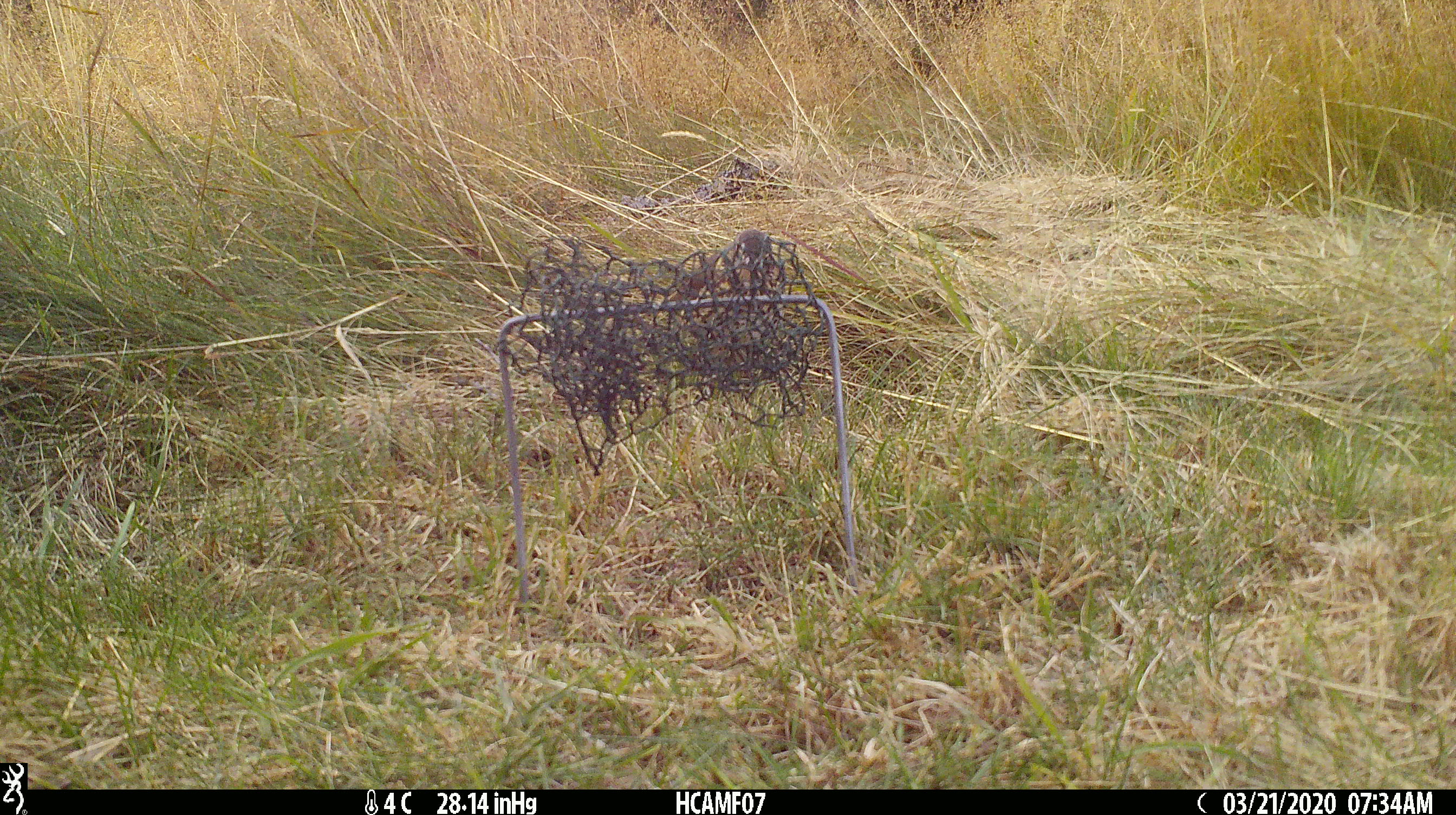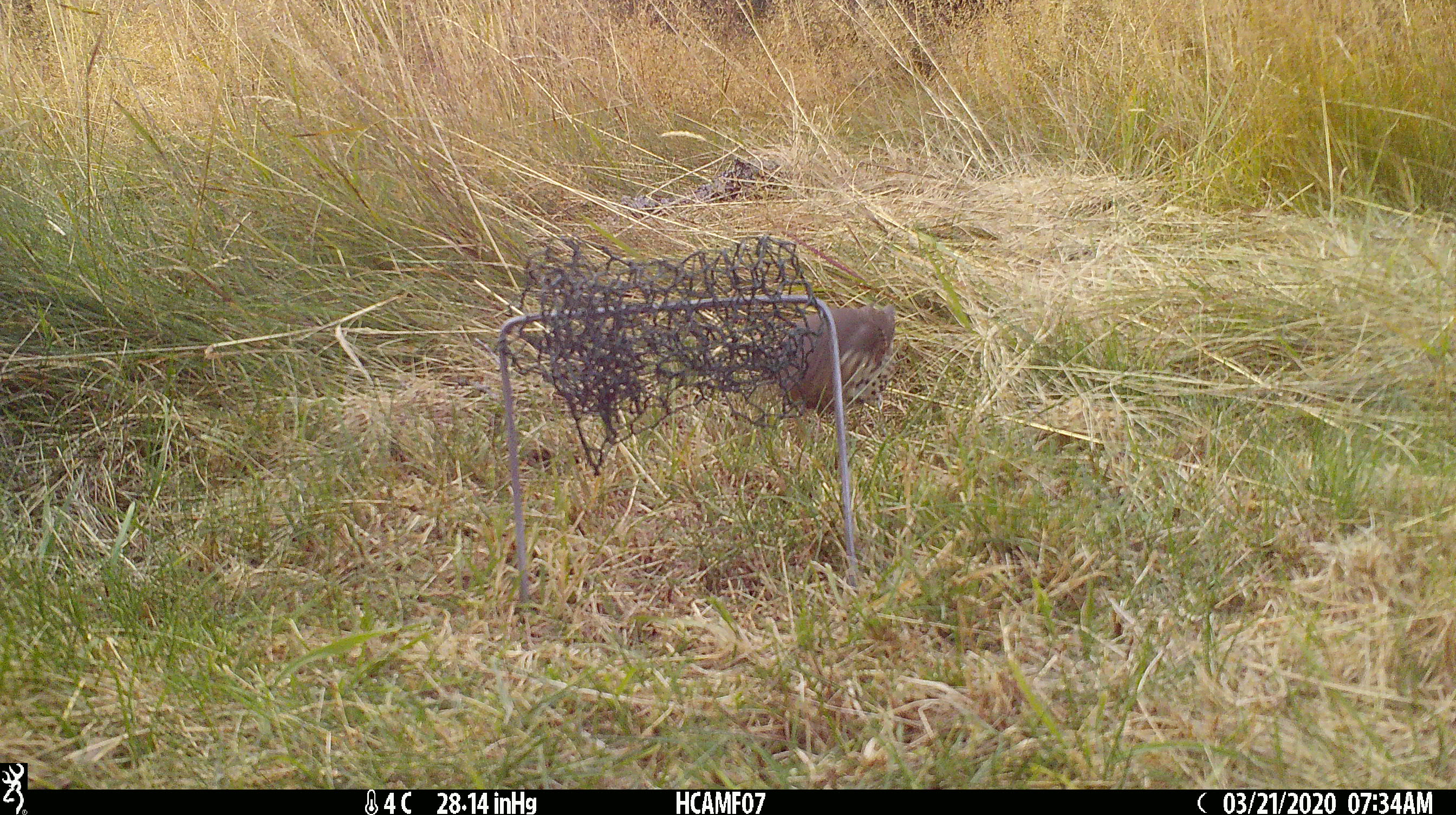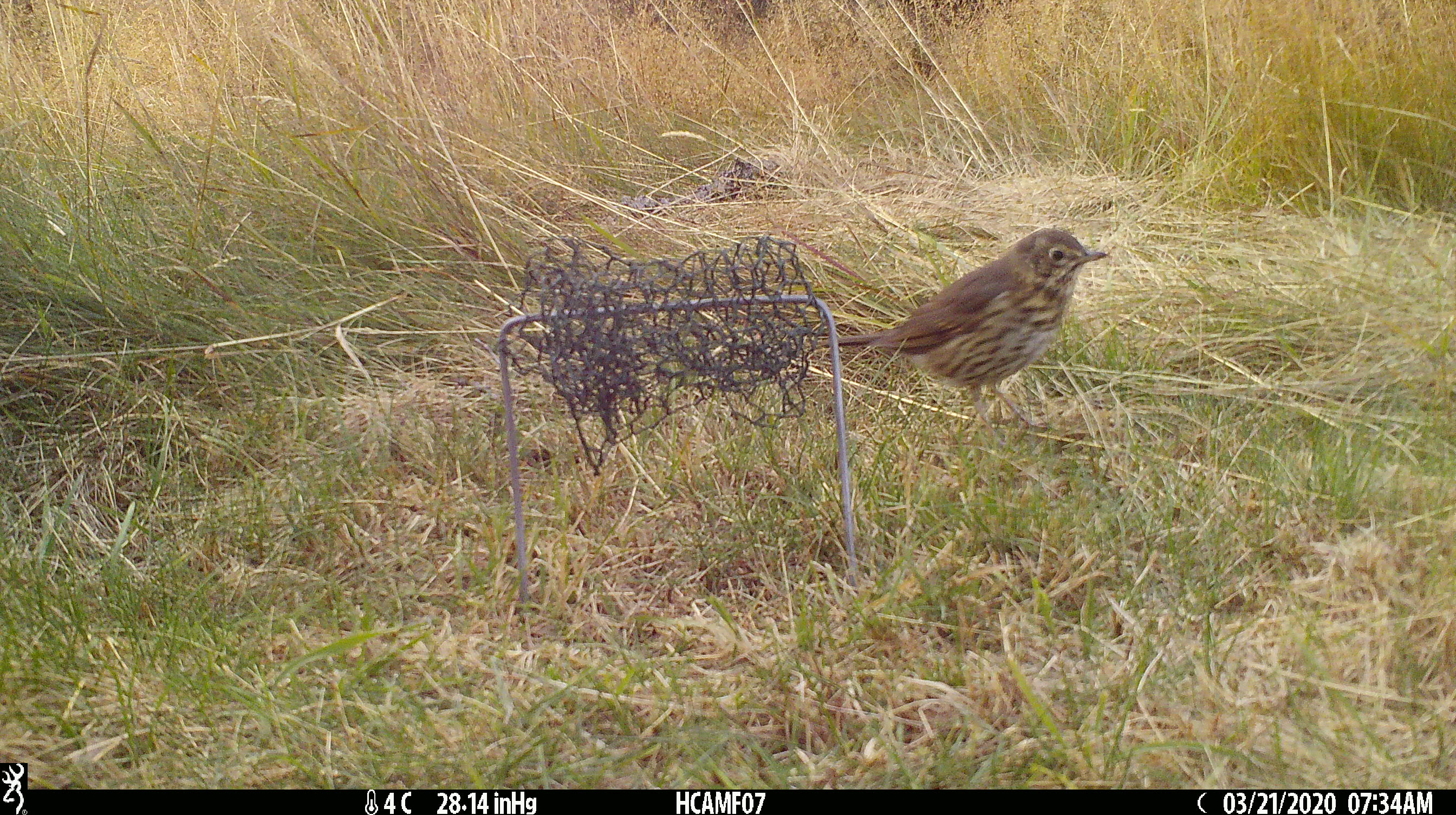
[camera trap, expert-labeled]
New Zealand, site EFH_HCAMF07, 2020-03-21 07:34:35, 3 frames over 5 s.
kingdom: Animalia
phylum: Chordata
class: Aves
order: Passeriformes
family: Turdidae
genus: Turdus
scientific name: Turdus philomelos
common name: song thrush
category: thrush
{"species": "thrush (song thrush) (Turdus philomelos)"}